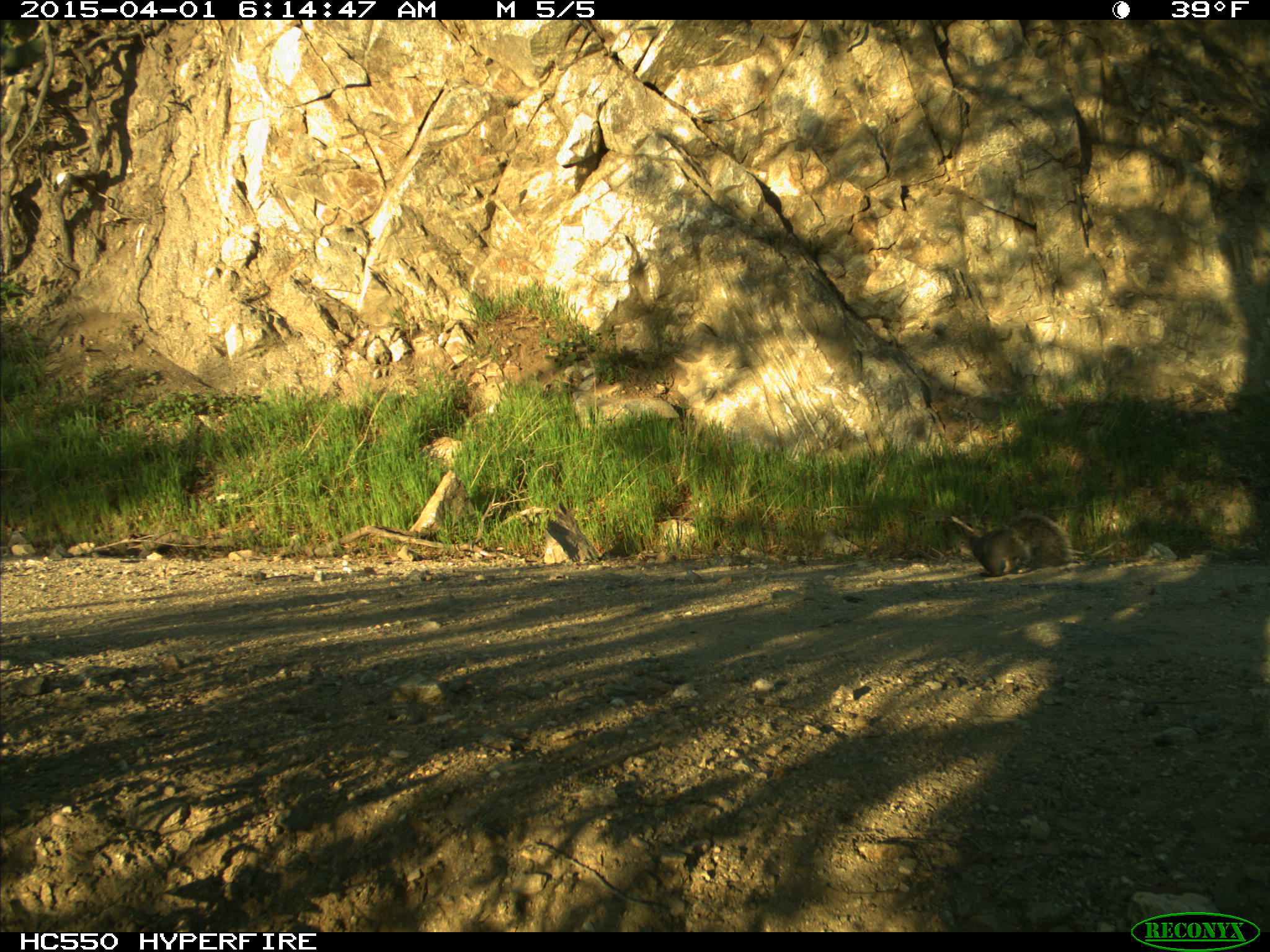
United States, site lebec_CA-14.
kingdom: Animalia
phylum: Chordata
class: Mammalia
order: Rodentia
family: Sciuridae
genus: Sciurus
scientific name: Sciurus carolinensis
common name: eastern gray squirrel